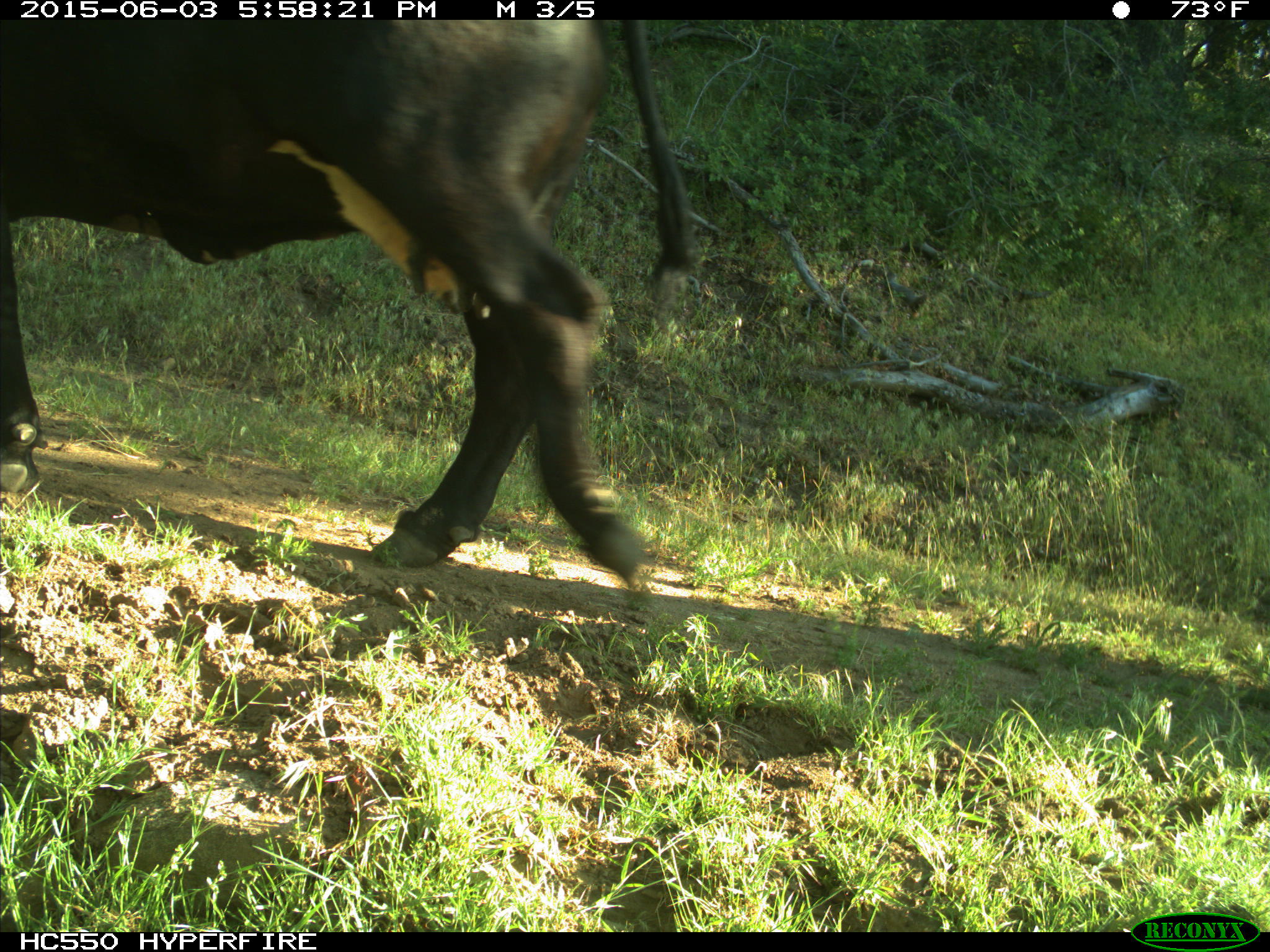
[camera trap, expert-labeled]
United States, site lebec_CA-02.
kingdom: Animalia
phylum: Chordata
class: Mammalia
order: Artiodactyla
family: Bovidae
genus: Bos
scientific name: Bos taurus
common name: domestic cow